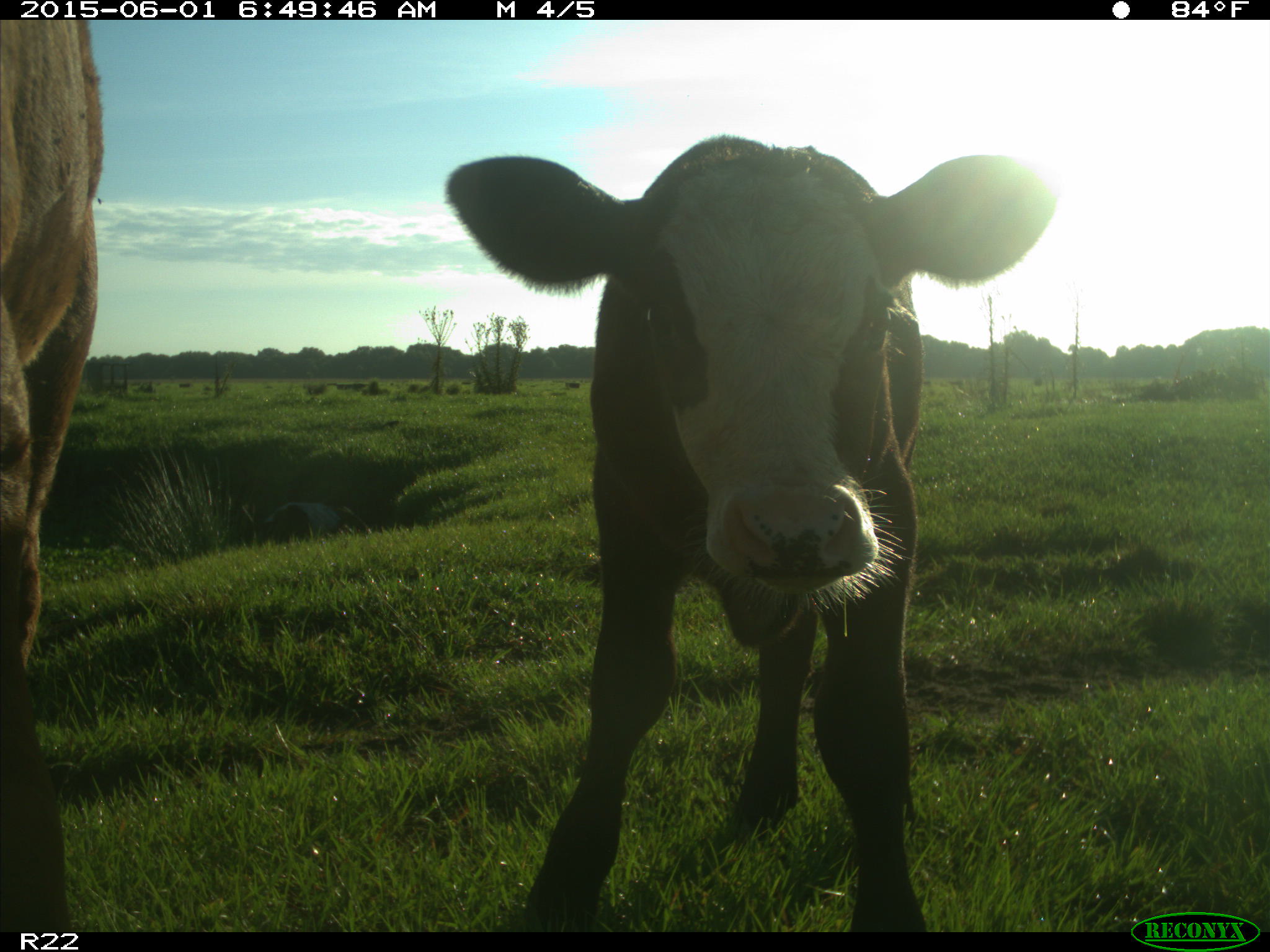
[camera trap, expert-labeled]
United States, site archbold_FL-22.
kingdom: Animalia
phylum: Chordata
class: Mammalia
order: Artiodactyla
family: Bovidae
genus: Bos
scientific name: Bos taurus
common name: domestic cow